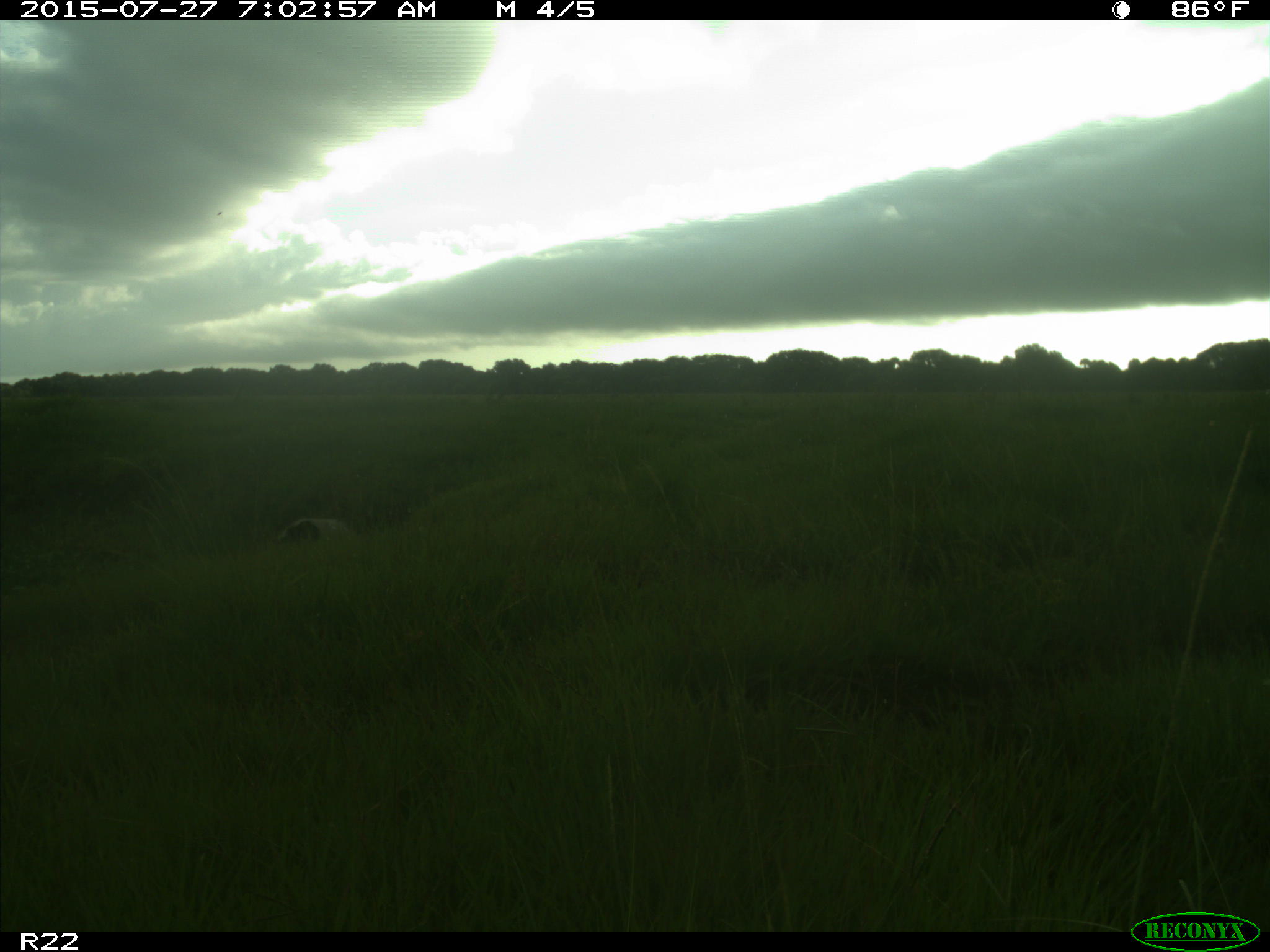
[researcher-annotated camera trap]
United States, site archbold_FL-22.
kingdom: Animalia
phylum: Chordata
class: Mammalia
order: Artiodactyla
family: Bovidae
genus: Bos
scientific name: Bos taurus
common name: domestic cow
Bos taurus (domestic cow).